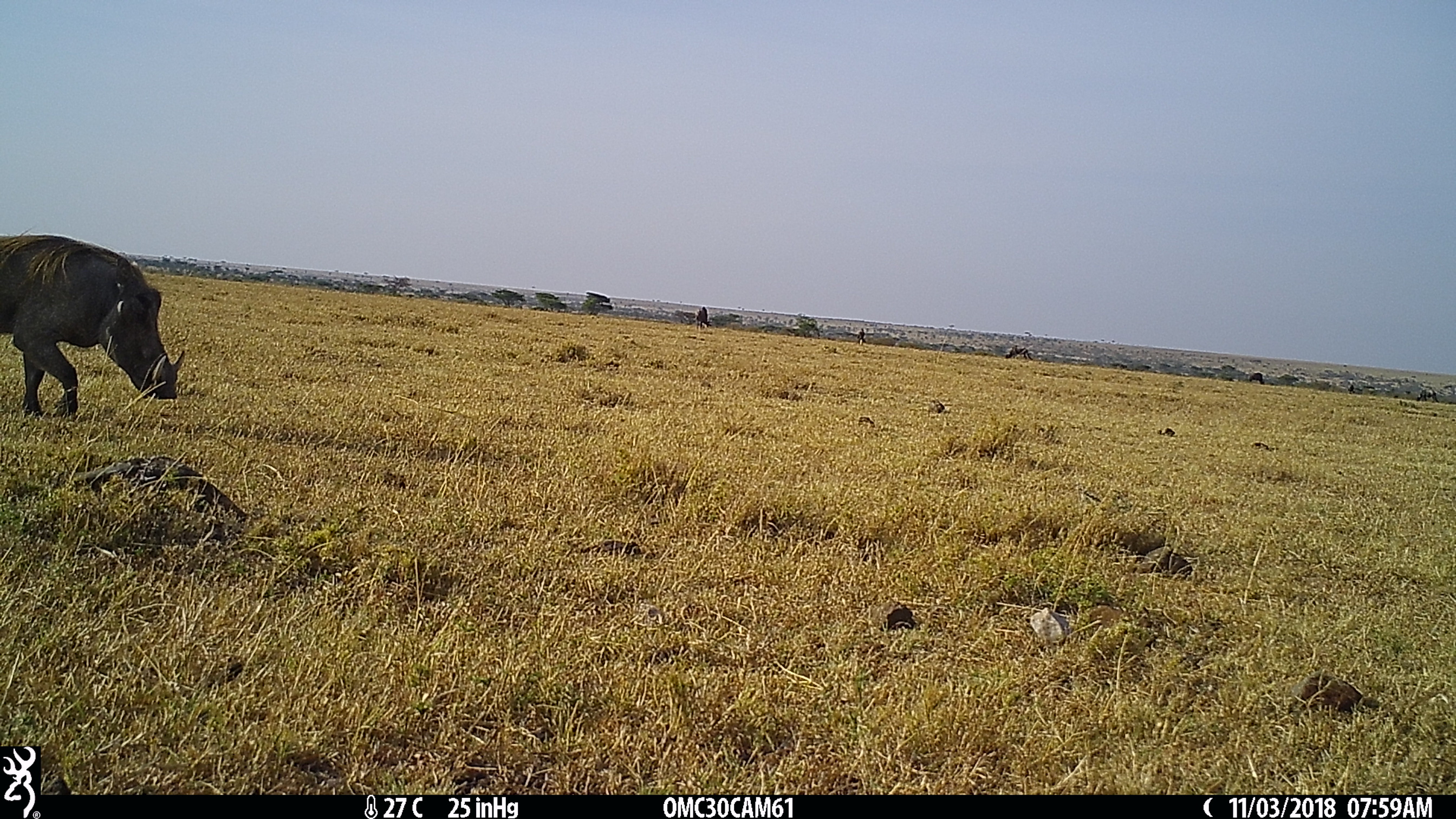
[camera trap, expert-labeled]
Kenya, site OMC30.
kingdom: Animalia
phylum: Chordata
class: Mammalia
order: Artiodactyla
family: Suidae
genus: Phacochoerus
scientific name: Phacochoerus africanus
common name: common warthog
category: warthog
Warthog (common warthog) (Phacochoerus africanus).